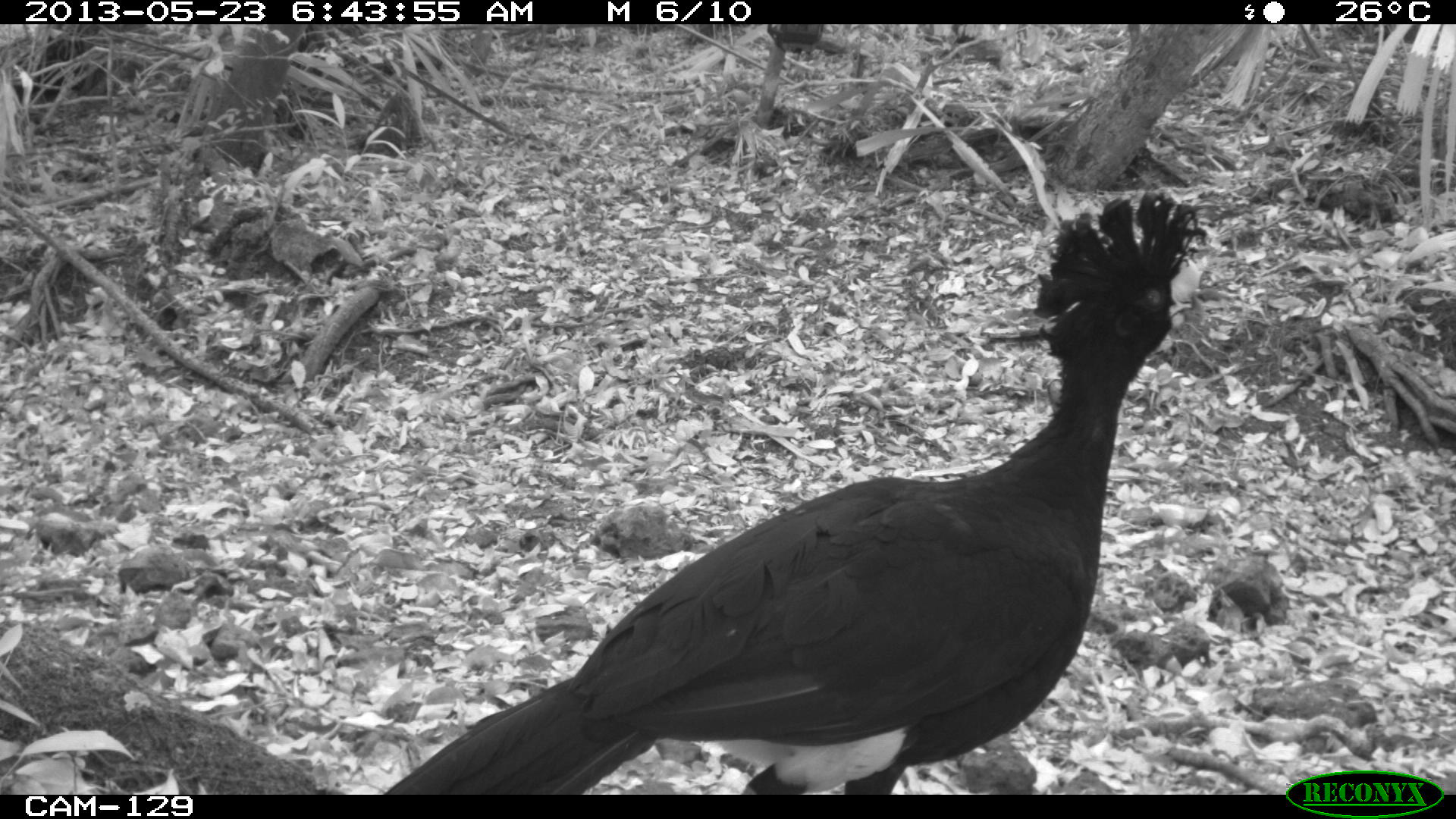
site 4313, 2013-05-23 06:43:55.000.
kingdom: Animalia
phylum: Chordata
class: Aves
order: Galliformes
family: Cracidae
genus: Crax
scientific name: Crax rubra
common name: great curassow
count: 1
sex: male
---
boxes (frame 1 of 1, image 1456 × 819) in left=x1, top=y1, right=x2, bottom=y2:
crax rubra: left=383, top=190, right=1201, bottom=793